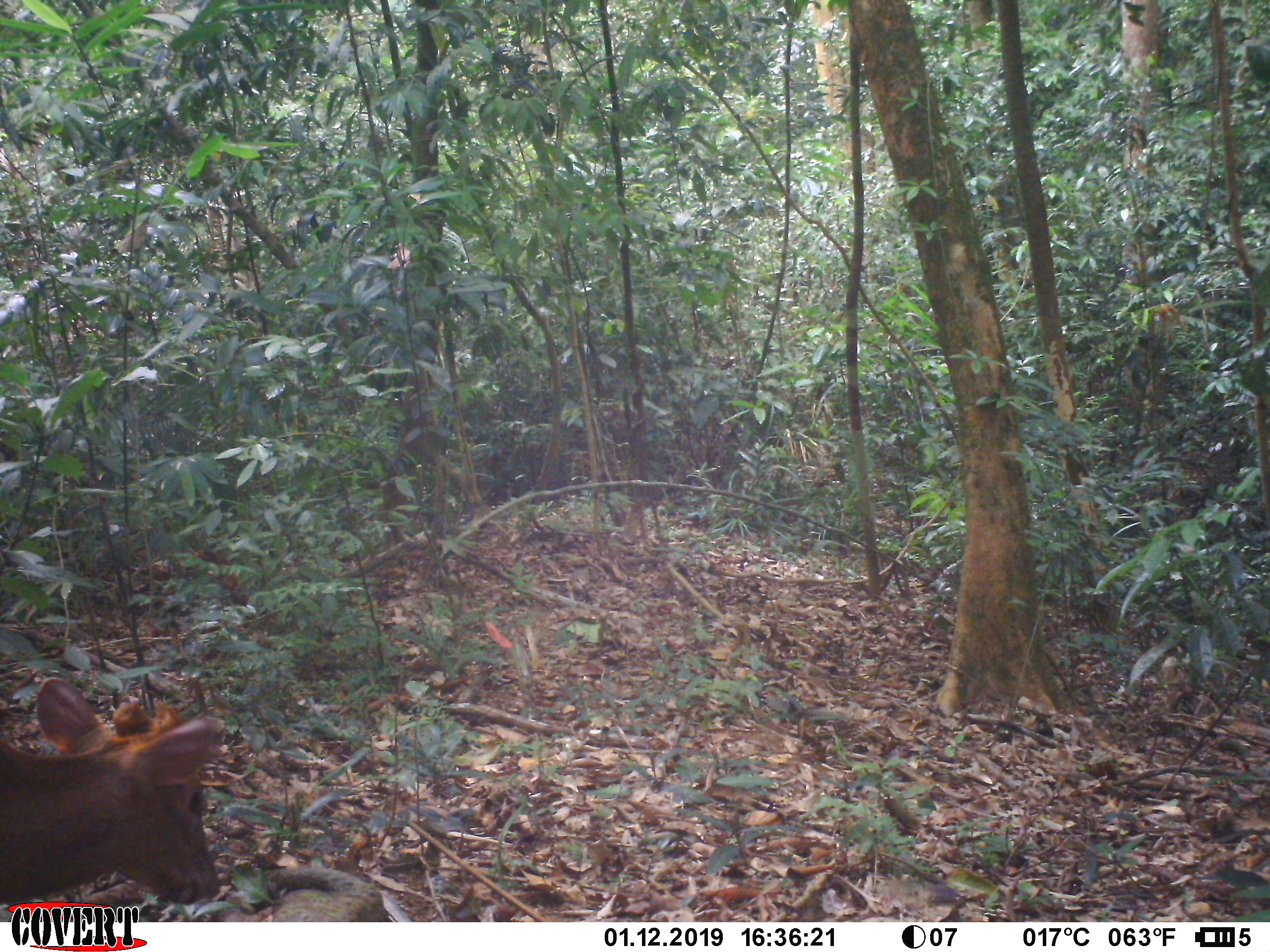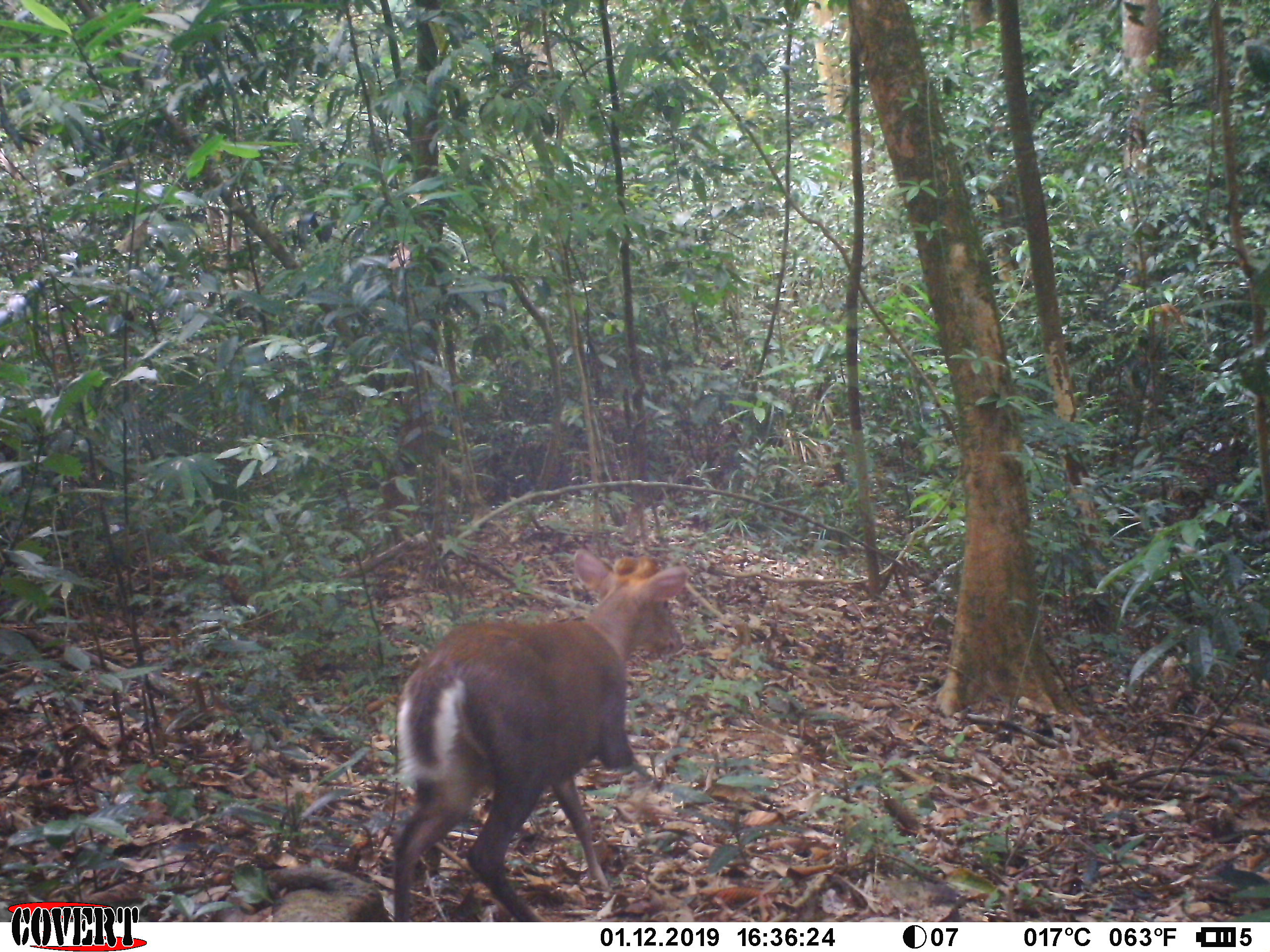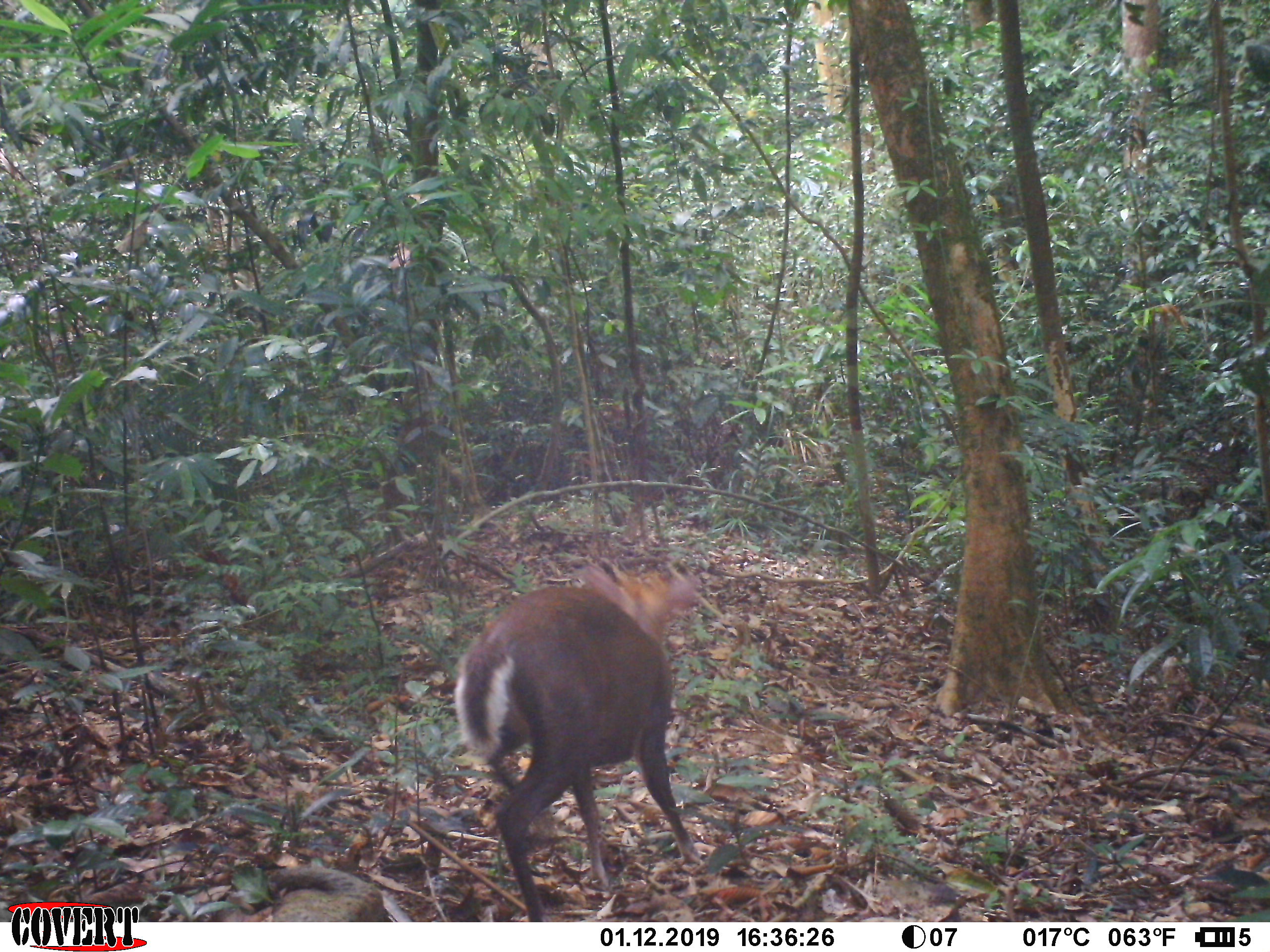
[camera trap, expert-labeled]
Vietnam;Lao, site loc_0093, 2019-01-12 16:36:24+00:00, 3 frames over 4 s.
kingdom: Animalia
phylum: Chordata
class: Mammalia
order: Artiodactyla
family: Cervidae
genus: Muntiacus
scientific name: Muntiacus rooseveltorum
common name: roosevelt's muntjac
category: roosevelts muntjac group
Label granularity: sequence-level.